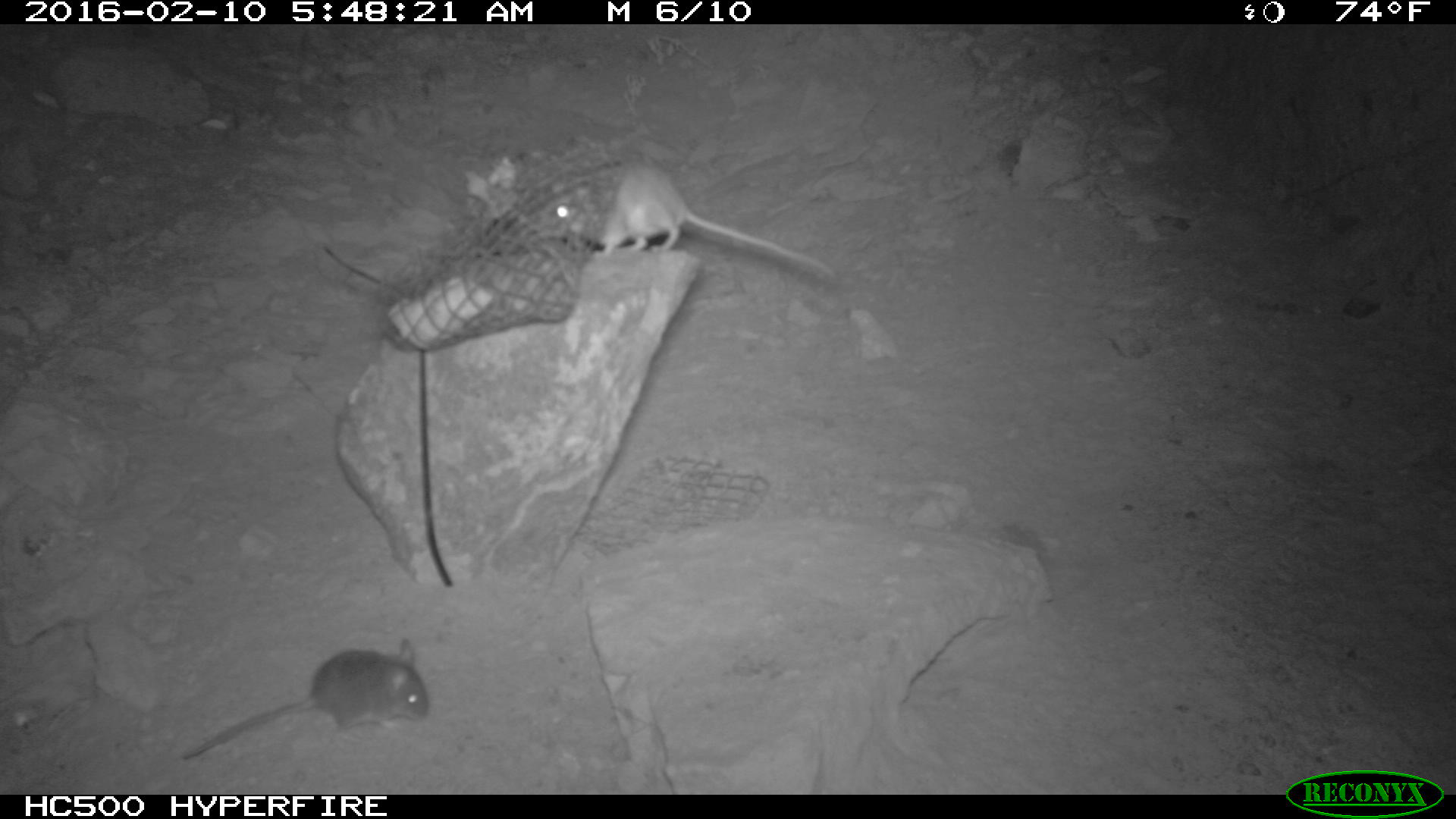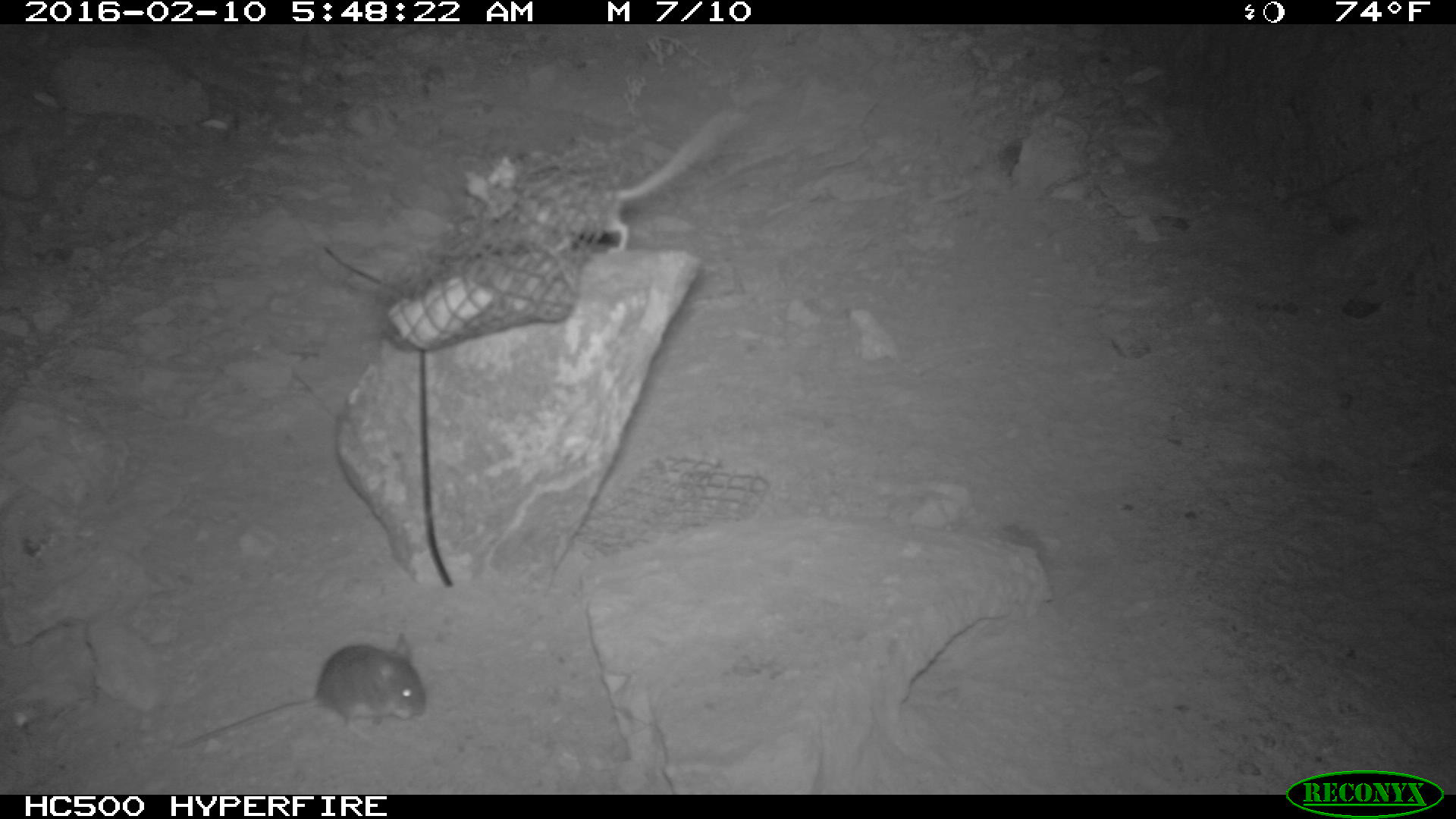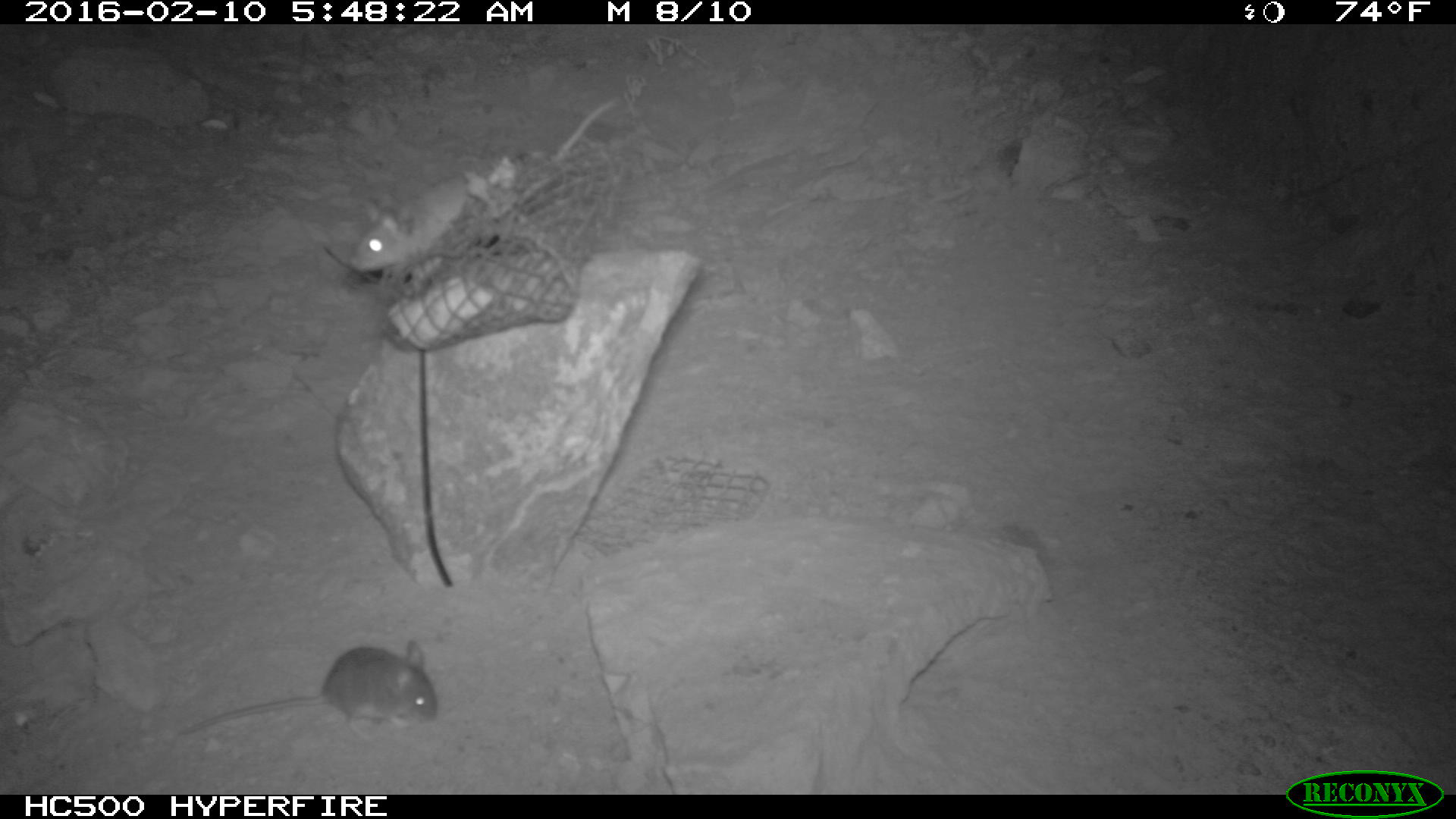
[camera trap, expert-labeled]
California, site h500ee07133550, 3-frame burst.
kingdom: Animalia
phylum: Chordata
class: Mammalia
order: Rodentia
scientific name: Rodentia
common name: rodent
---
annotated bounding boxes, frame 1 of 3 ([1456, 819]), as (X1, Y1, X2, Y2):
rodent: (543, 166, 836, 278); (174, 639, 430, 764)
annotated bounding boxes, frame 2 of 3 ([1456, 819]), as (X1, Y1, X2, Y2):
rodent: (524, 109, 733, 254); (179, 633, 425, 749)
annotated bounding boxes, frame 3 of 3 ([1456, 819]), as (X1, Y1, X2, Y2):
rodent: (347, 100, 618, 275); (179, 638, 440, 741)